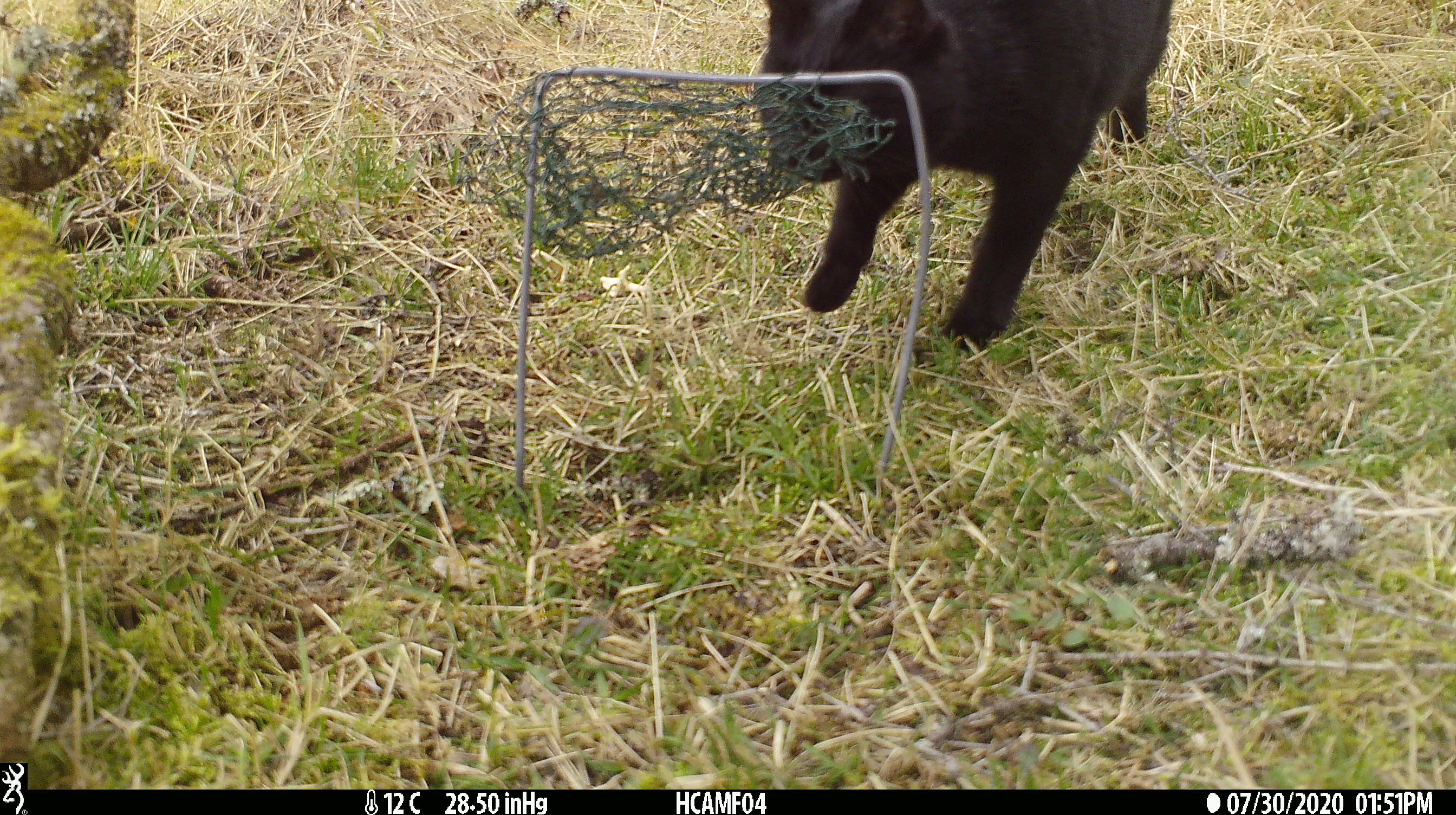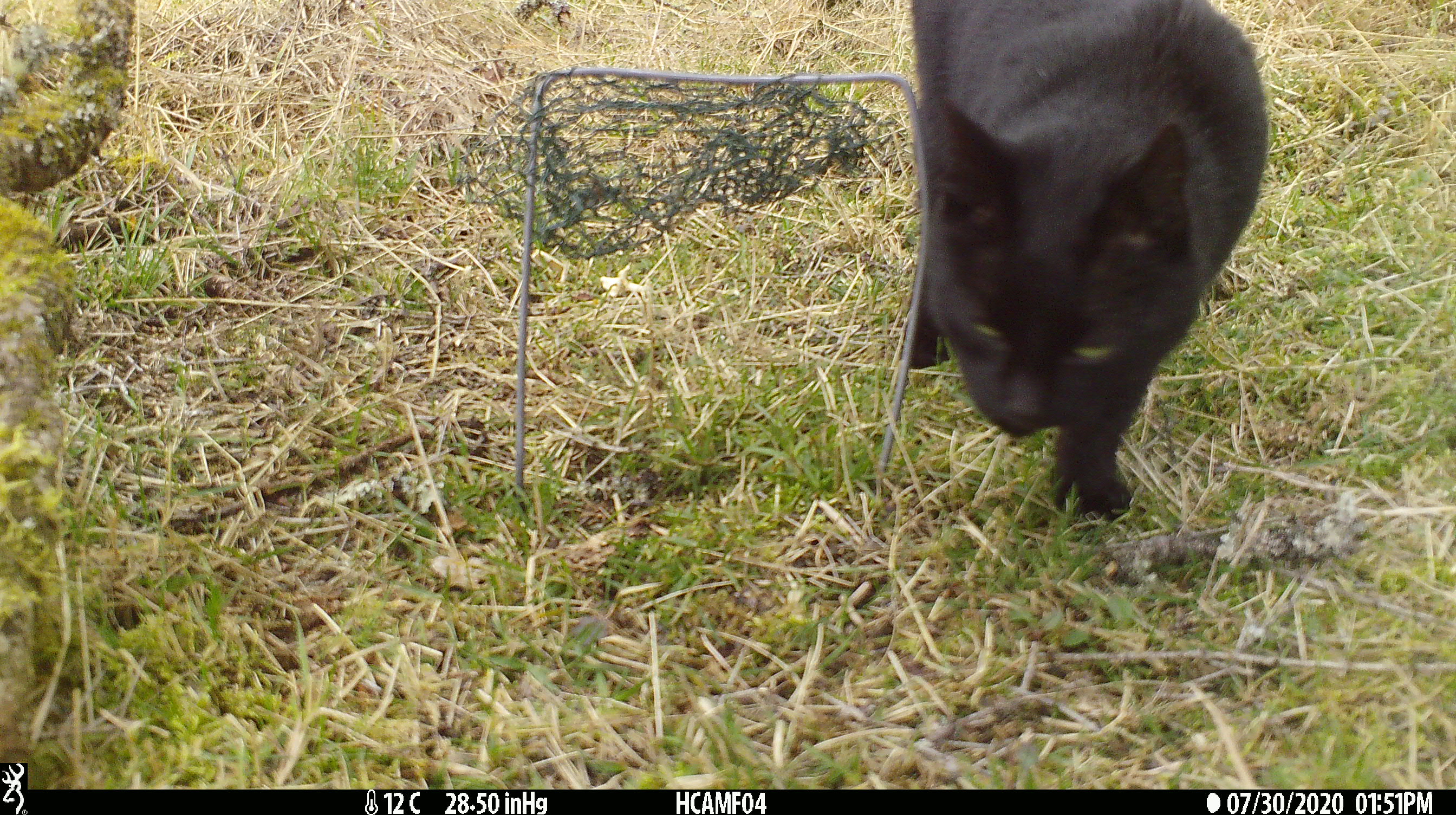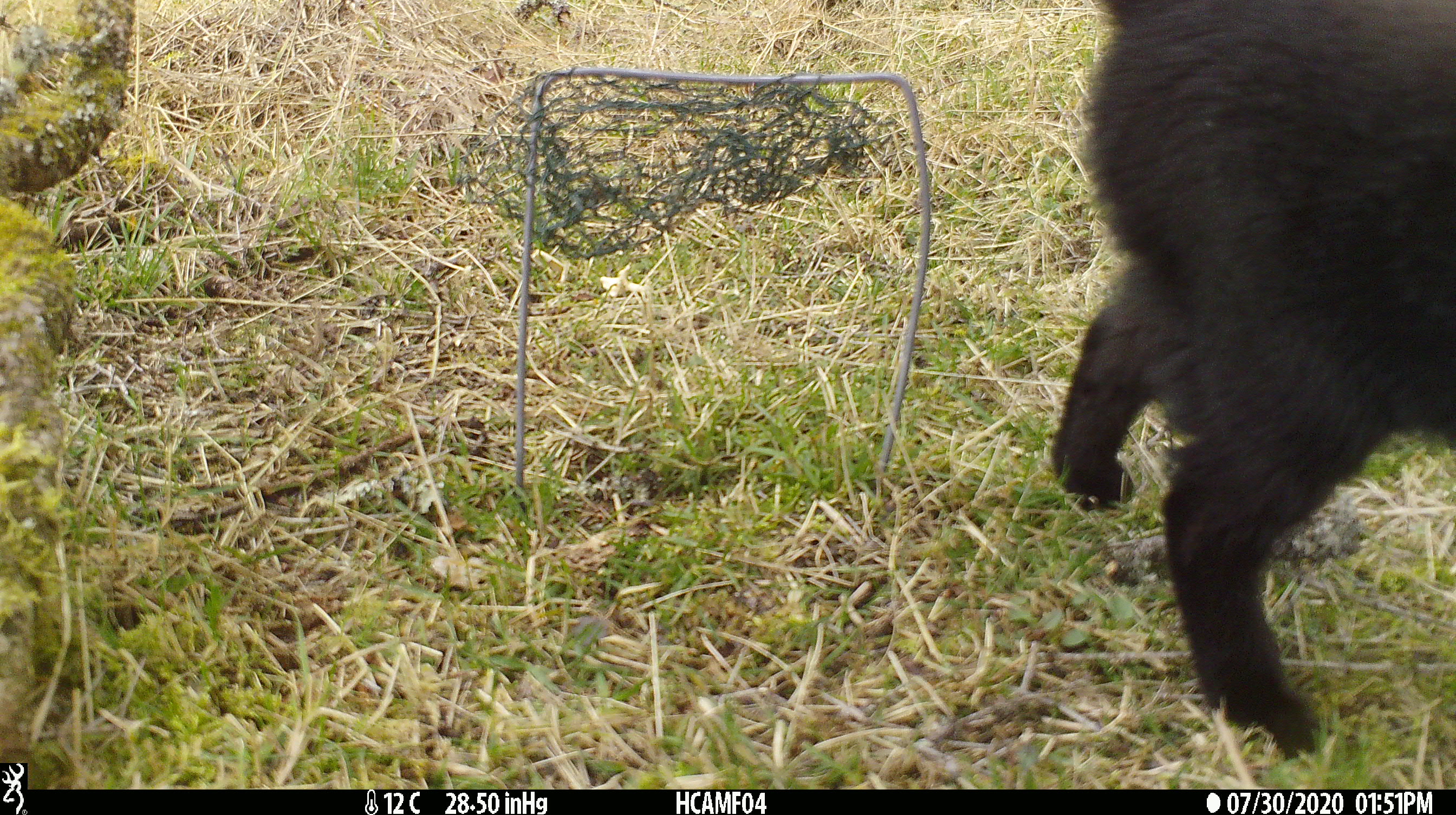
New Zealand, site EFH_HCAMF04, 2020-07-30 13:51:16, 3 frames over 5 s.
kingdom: Animalia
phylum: Chordata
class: Mammalia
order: Carnivora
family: Felidae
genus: Felis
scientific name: Felis catus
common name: domestic cat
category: cat